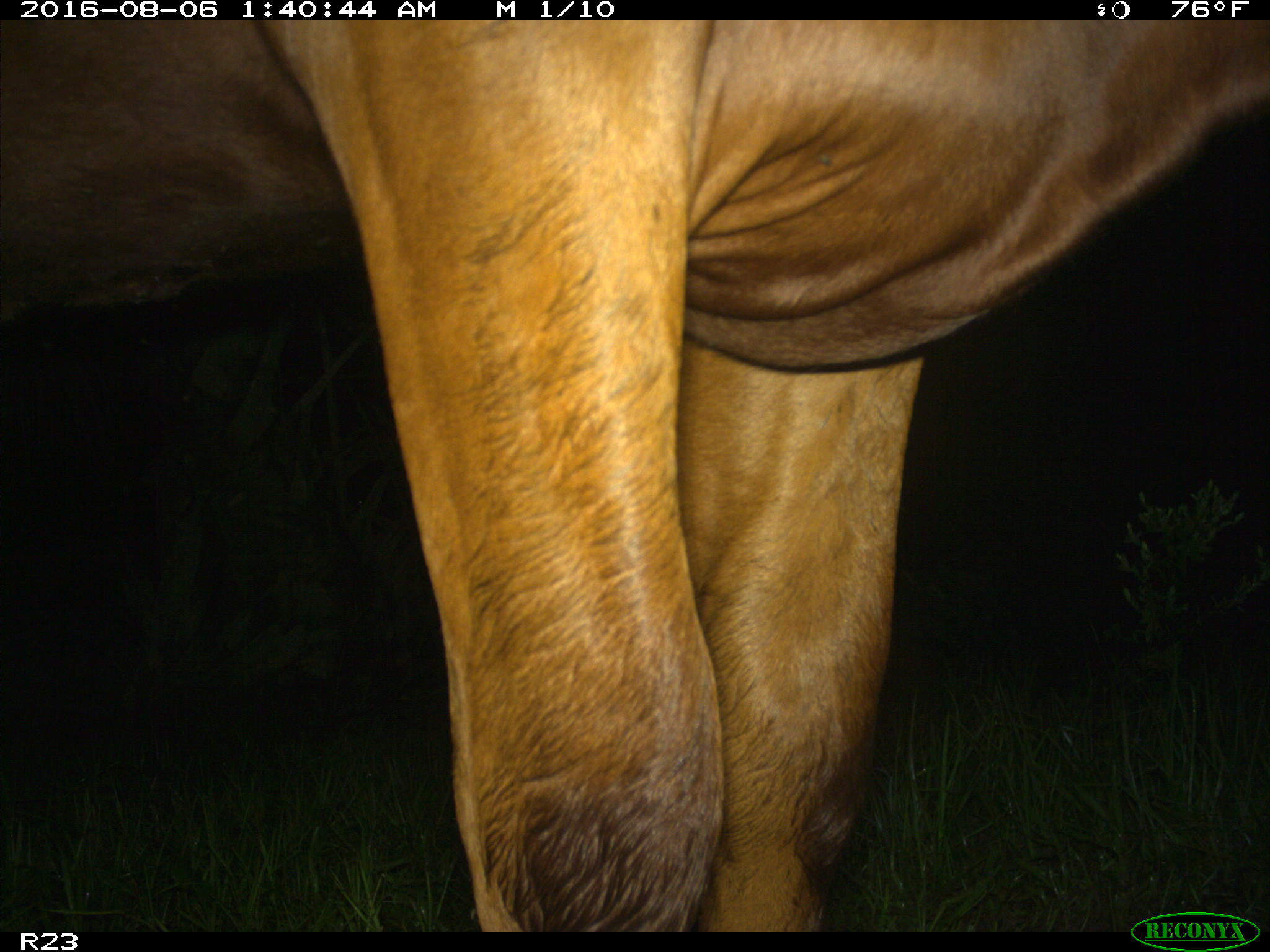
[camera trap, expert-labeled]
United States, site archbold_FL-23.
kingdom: Animalia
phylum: Chordata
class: Mammalia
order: Artiodactyla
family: Bovidae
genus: Bos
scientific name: Bos taurus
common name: domestic cow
Bos taurus (domestic cow).